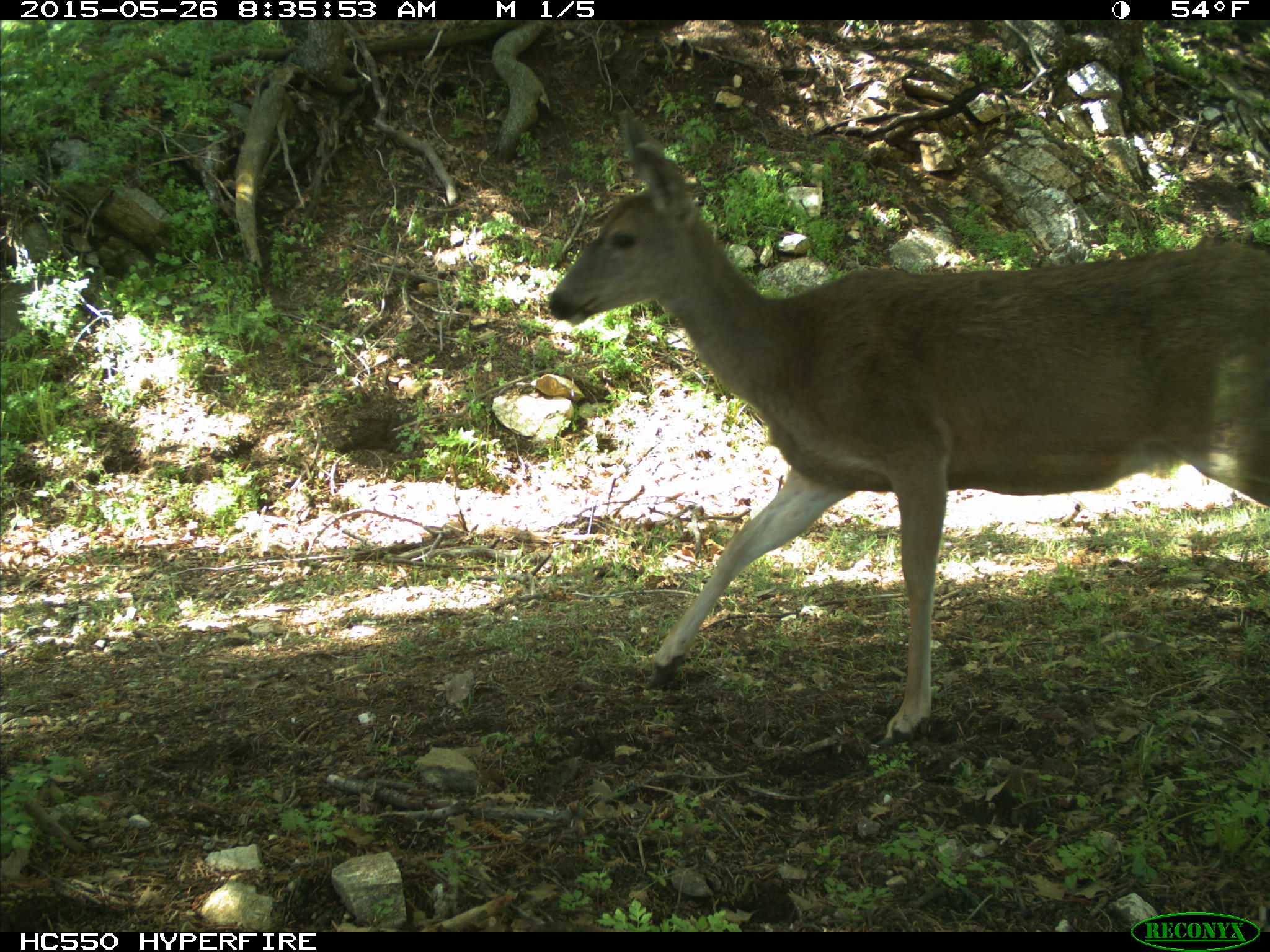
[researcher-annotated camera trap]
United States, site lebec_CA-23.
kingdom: Animalia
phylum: Chordata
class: Mammalia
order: Artiodactyla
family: Cervidae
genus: Odocoileus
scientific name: Odocoileus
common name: deer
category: unidentified deer